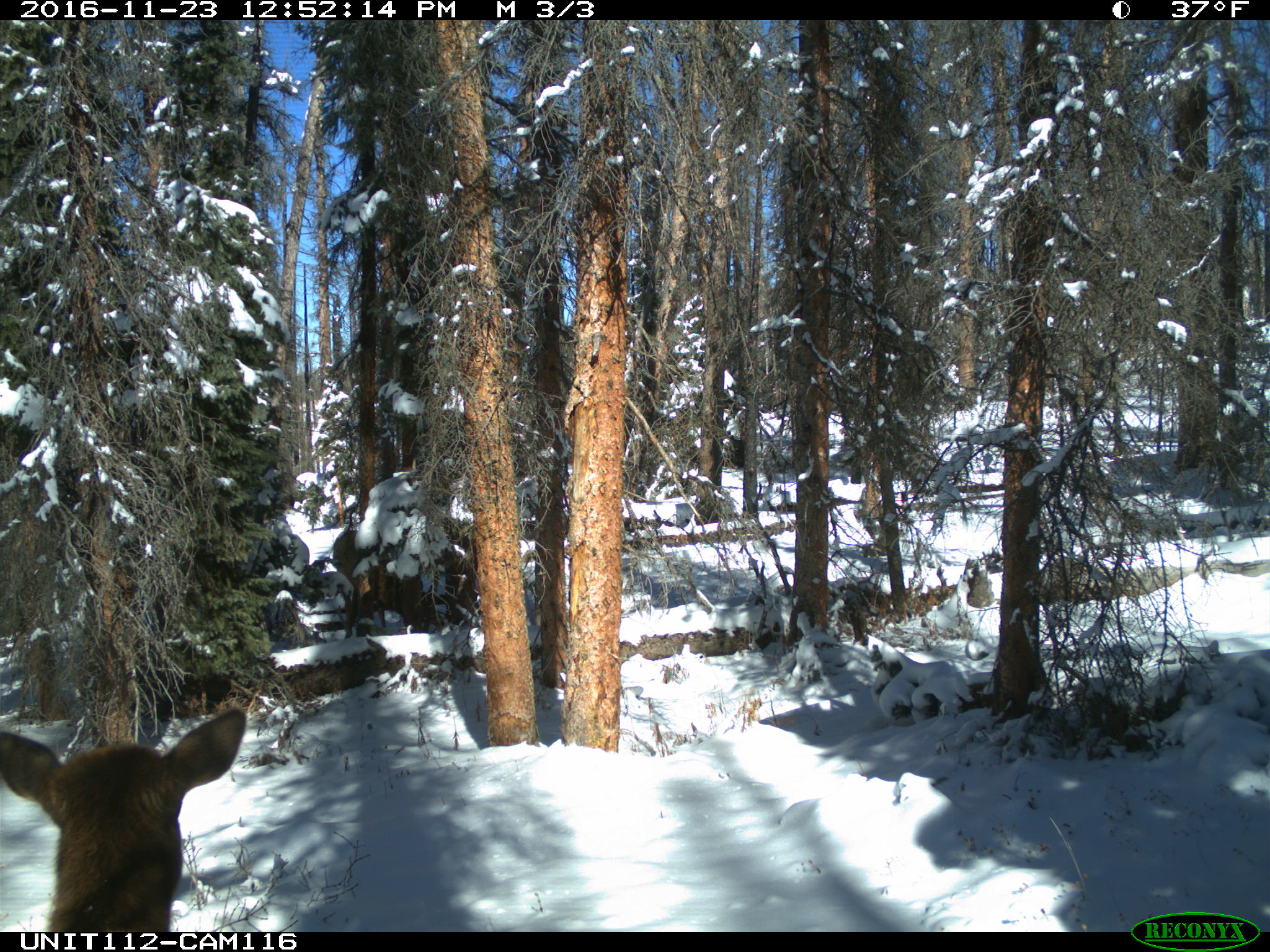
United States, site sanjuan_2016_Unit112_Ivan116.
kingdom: Animalia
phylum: Chordata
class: Mammalia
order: Artiodactyla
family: Cervidae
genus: Cervus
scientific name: Cervus elaphus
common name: red deer